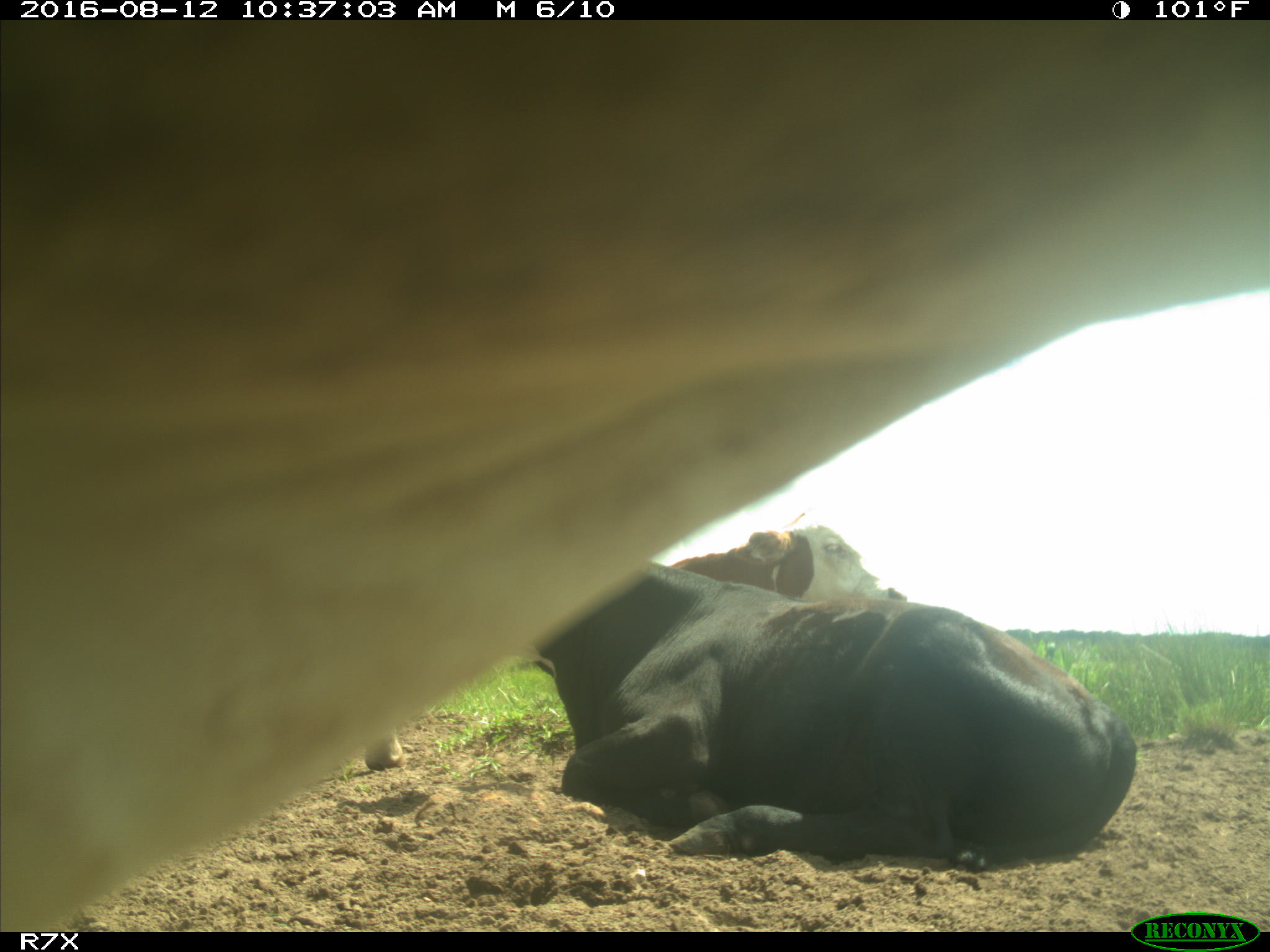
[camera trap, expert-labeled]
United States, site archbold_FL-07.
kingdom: Animalia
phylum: Chordata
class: Mammalia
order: Artiodactyla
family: Bovidae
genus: Bos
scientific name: Bos taurus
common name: domestic cow